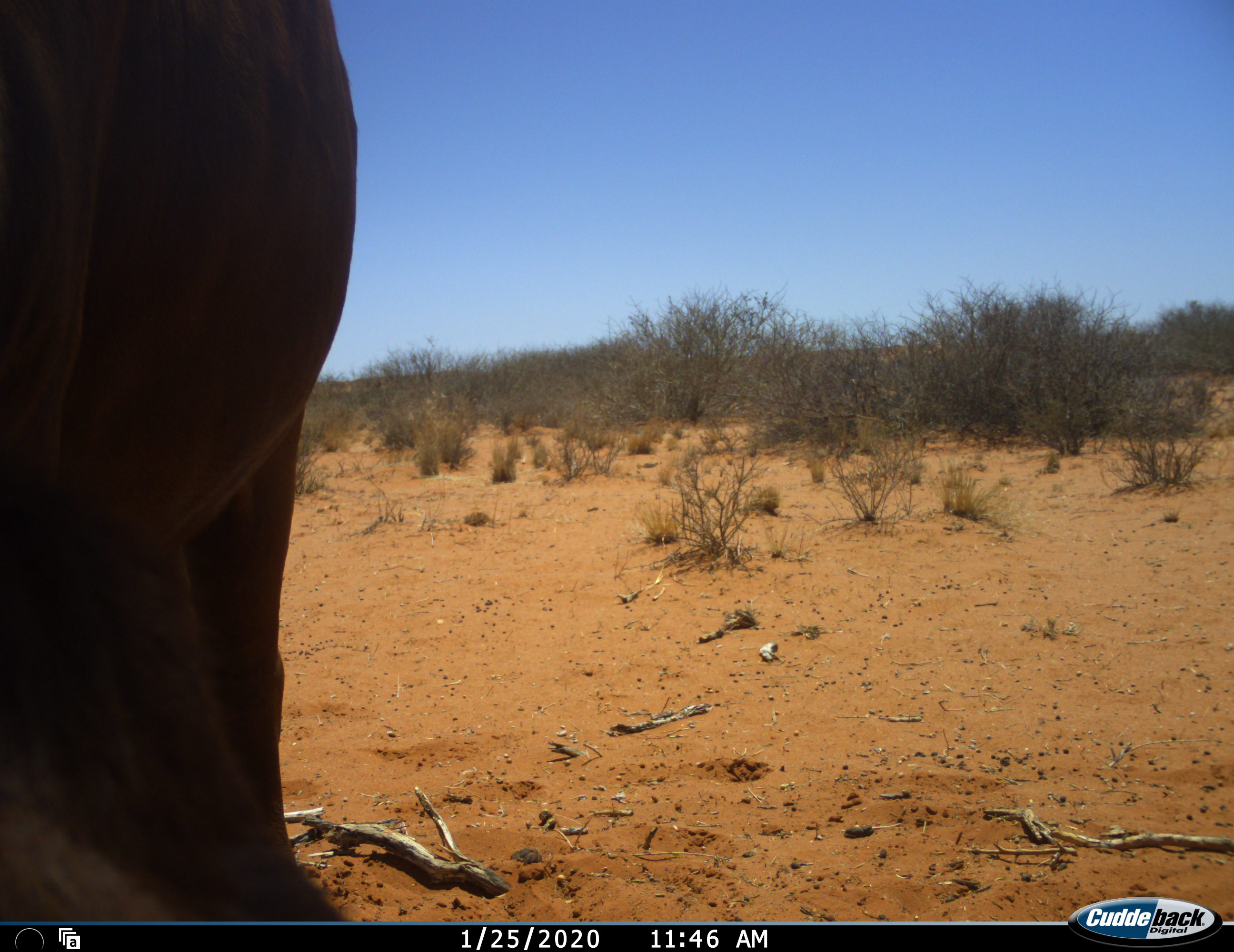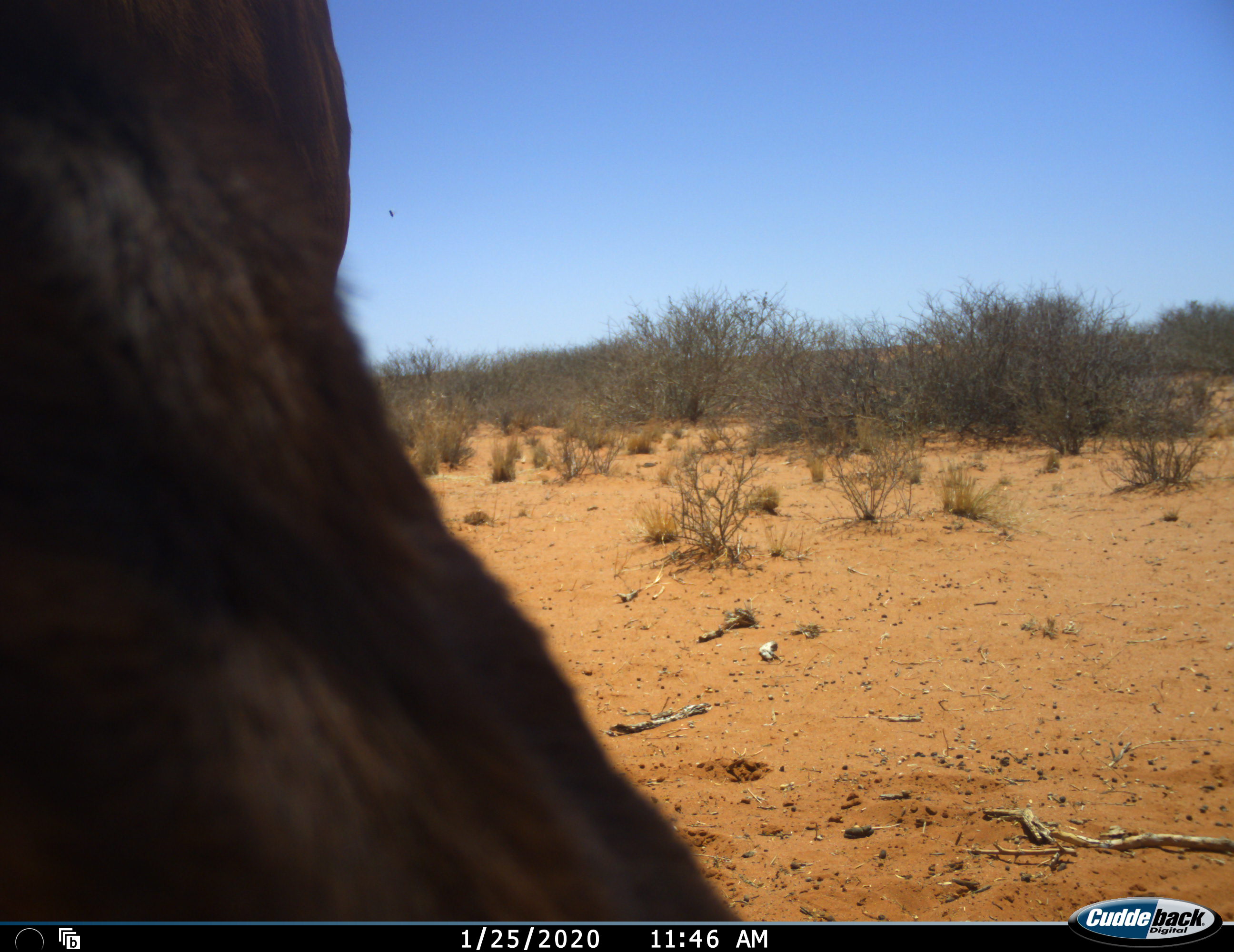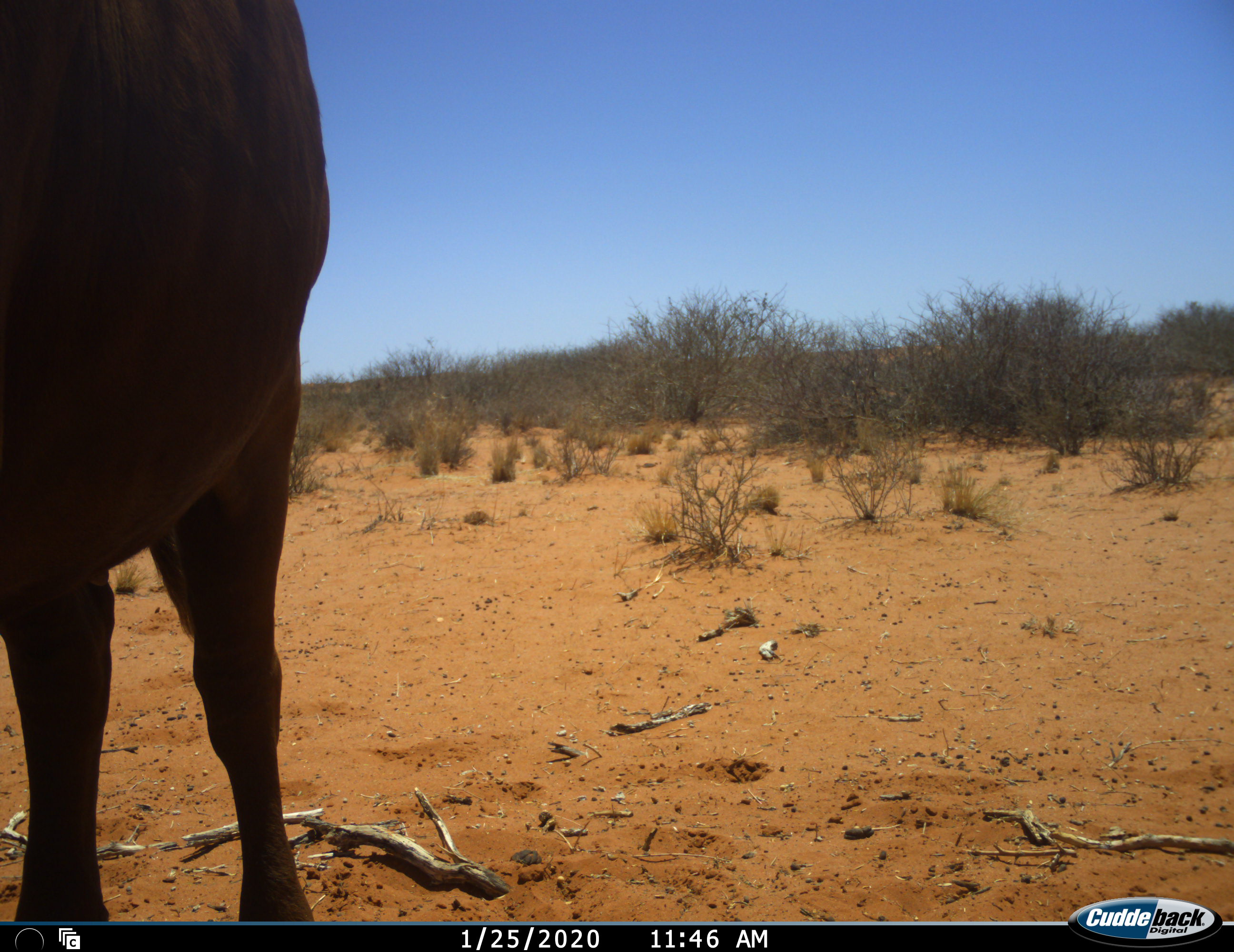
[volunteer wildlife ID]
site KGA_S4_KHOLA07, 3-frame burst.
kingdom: Animalia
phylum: Chordata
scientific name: Vertebrata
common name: domestic animal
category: domesticanimal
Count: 1.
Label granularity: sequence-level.